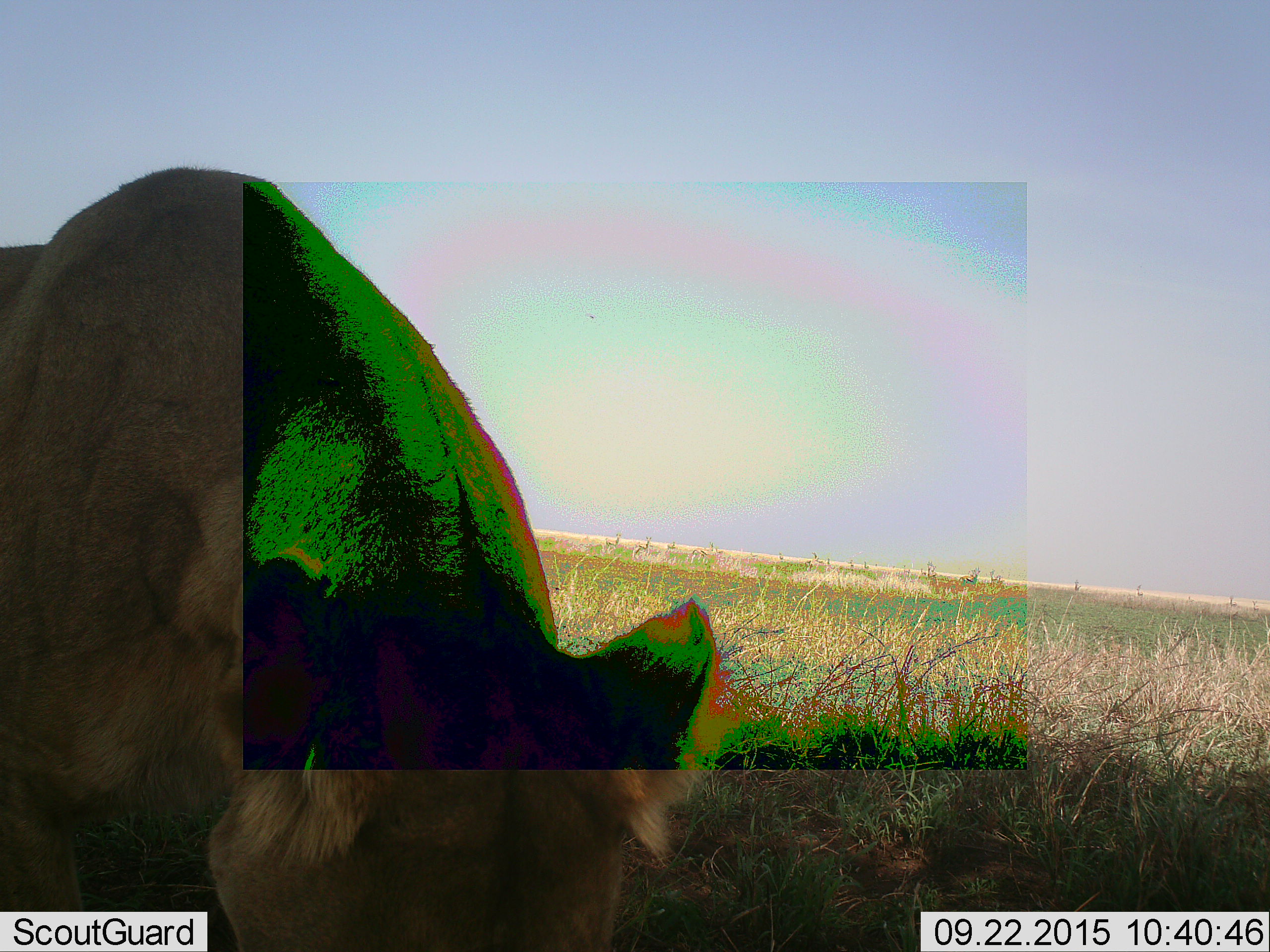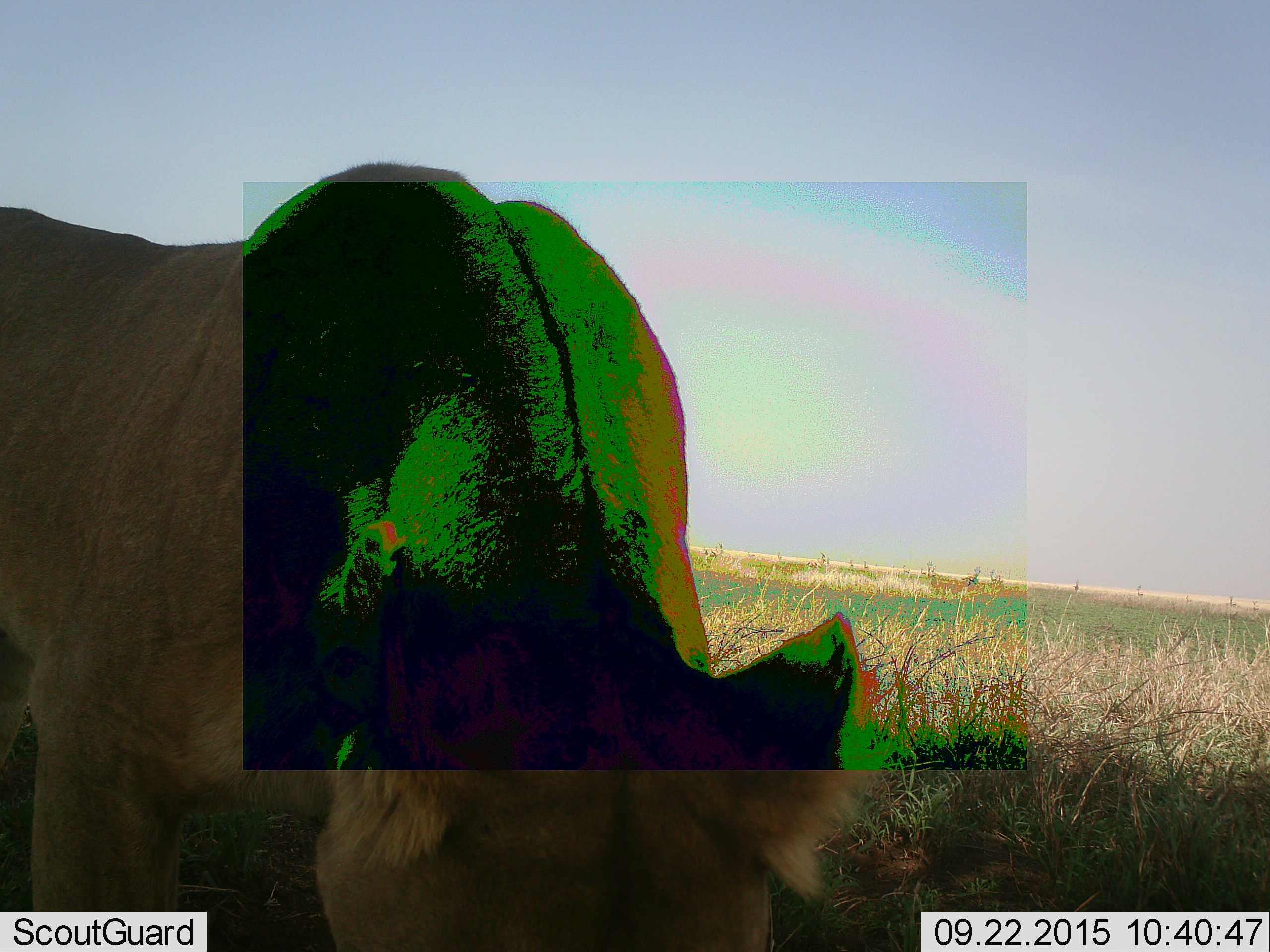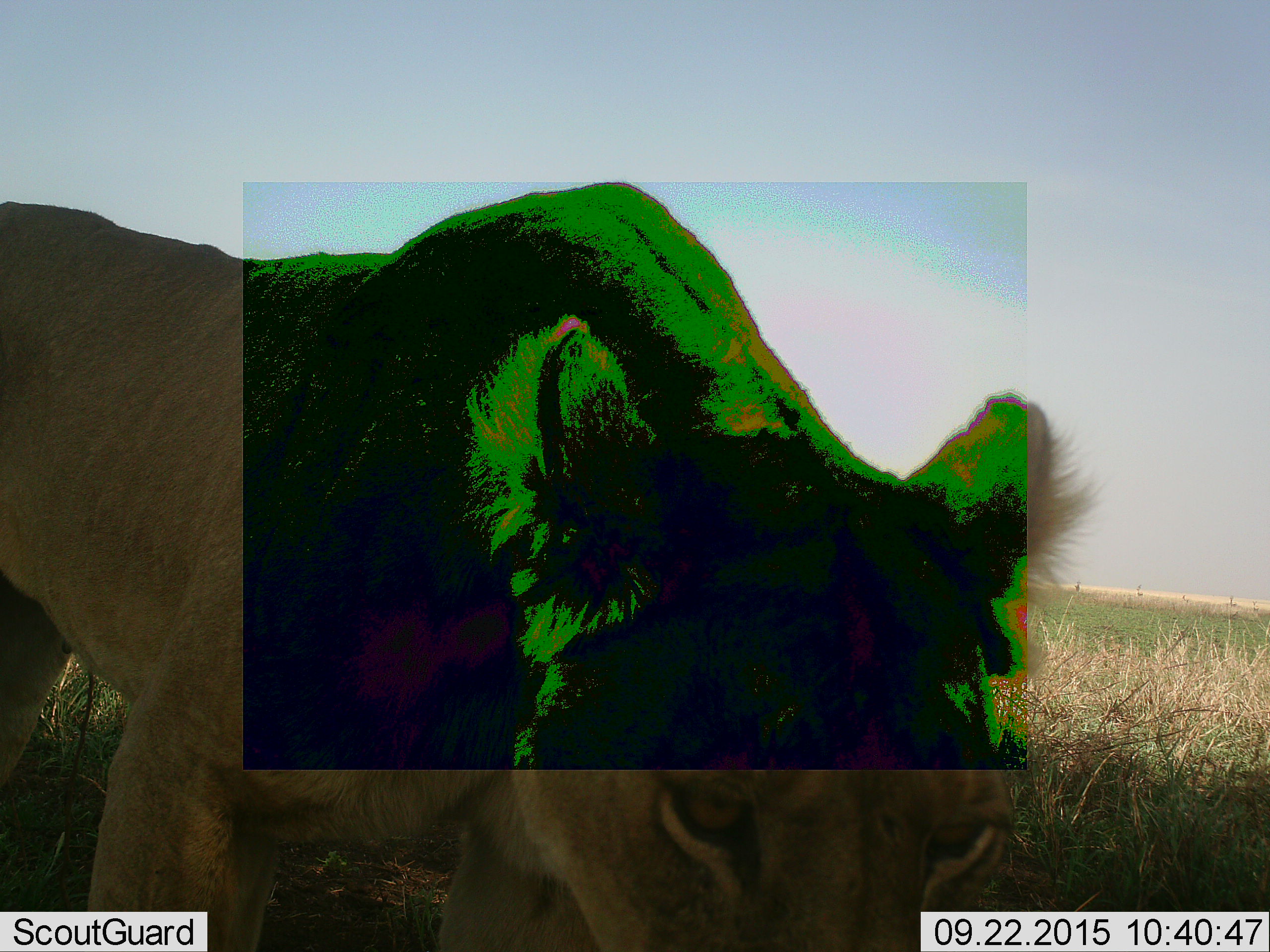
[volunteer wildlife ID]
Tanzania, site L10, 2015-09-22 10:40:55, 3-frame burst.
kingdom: Animalia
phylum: Chordata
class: Mammalia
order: Carnivora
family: Felidae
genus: Panthera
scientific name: Panthera leo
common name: lion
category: lionfemale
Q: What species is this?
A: Lionfemale (lion) (Panthera leo).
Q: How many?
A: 1.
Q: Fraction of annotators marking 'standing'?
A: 50%.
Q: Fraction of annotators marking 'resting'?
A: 0%.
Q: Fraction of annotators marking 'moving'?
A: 50%.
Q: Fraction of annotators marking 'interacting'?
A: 0%.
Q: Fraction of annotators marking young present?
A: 0%.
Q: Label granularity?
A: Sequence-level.